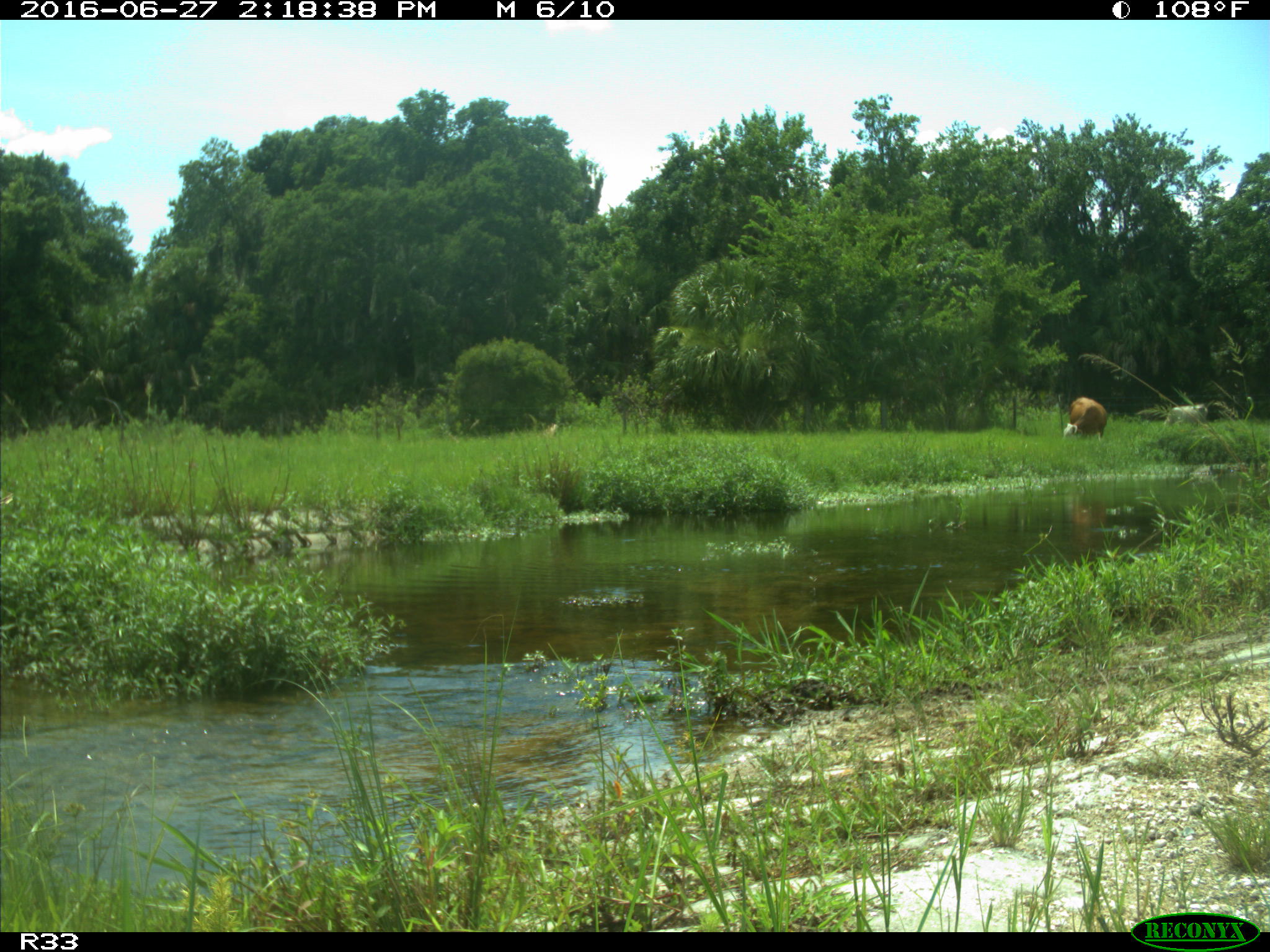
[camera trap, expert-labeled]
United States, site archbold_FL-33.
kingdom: Animalia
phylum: Chordata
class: Mammalia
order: Artiodactyla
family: Bovidae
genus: Bos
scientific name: Bos taurus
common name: domestic cow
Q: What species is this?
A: Bos taurus (domestic cow).